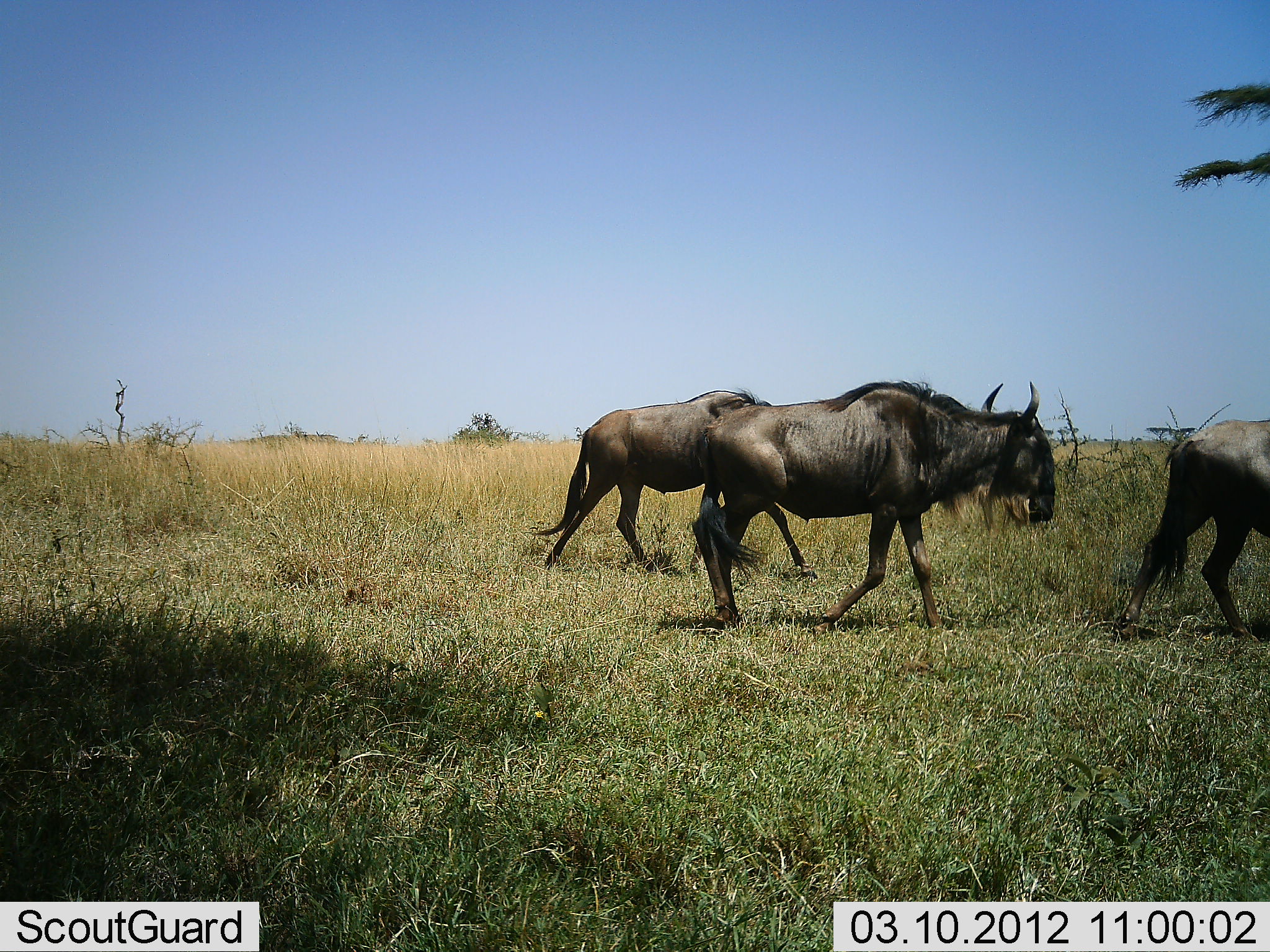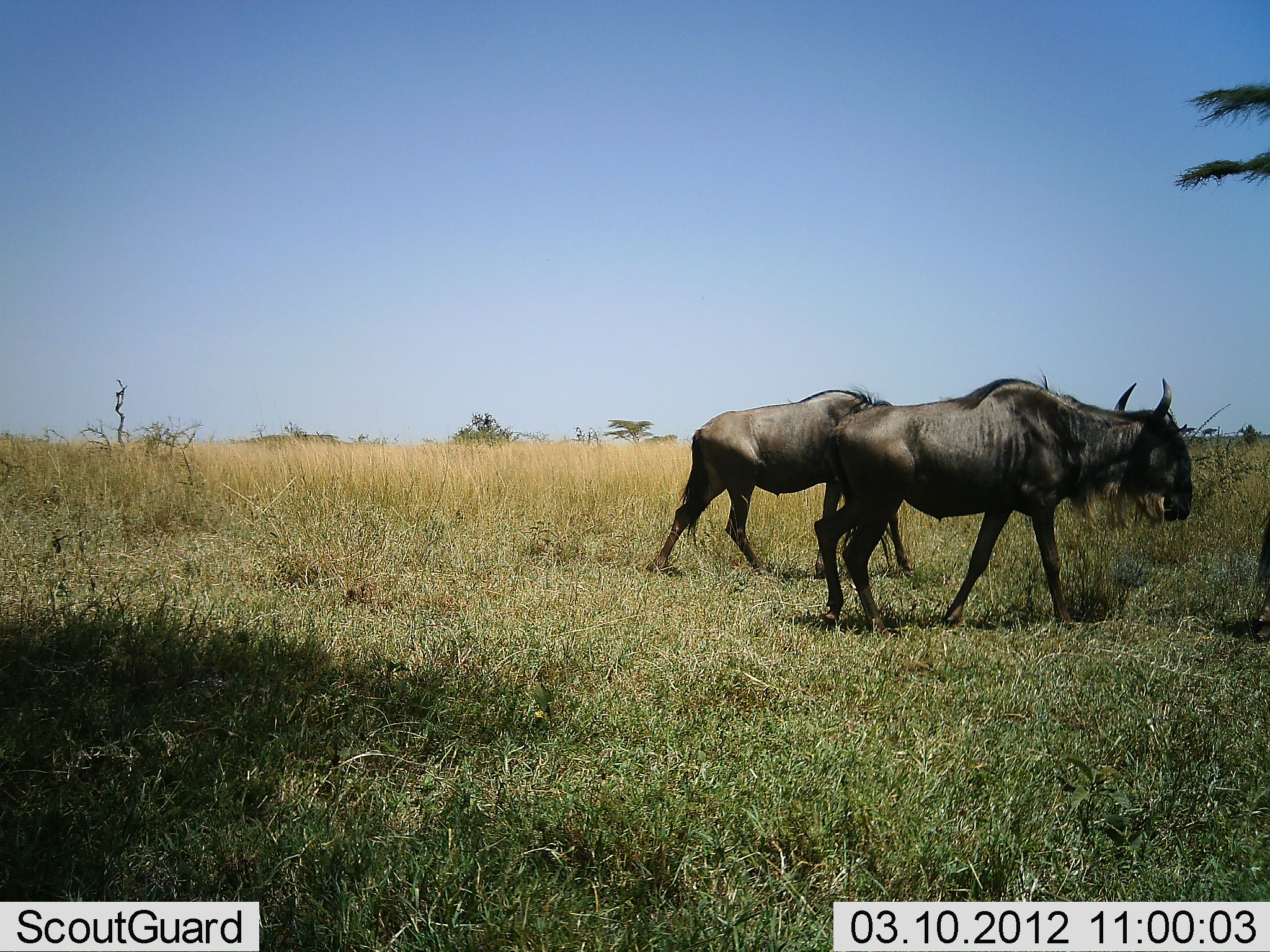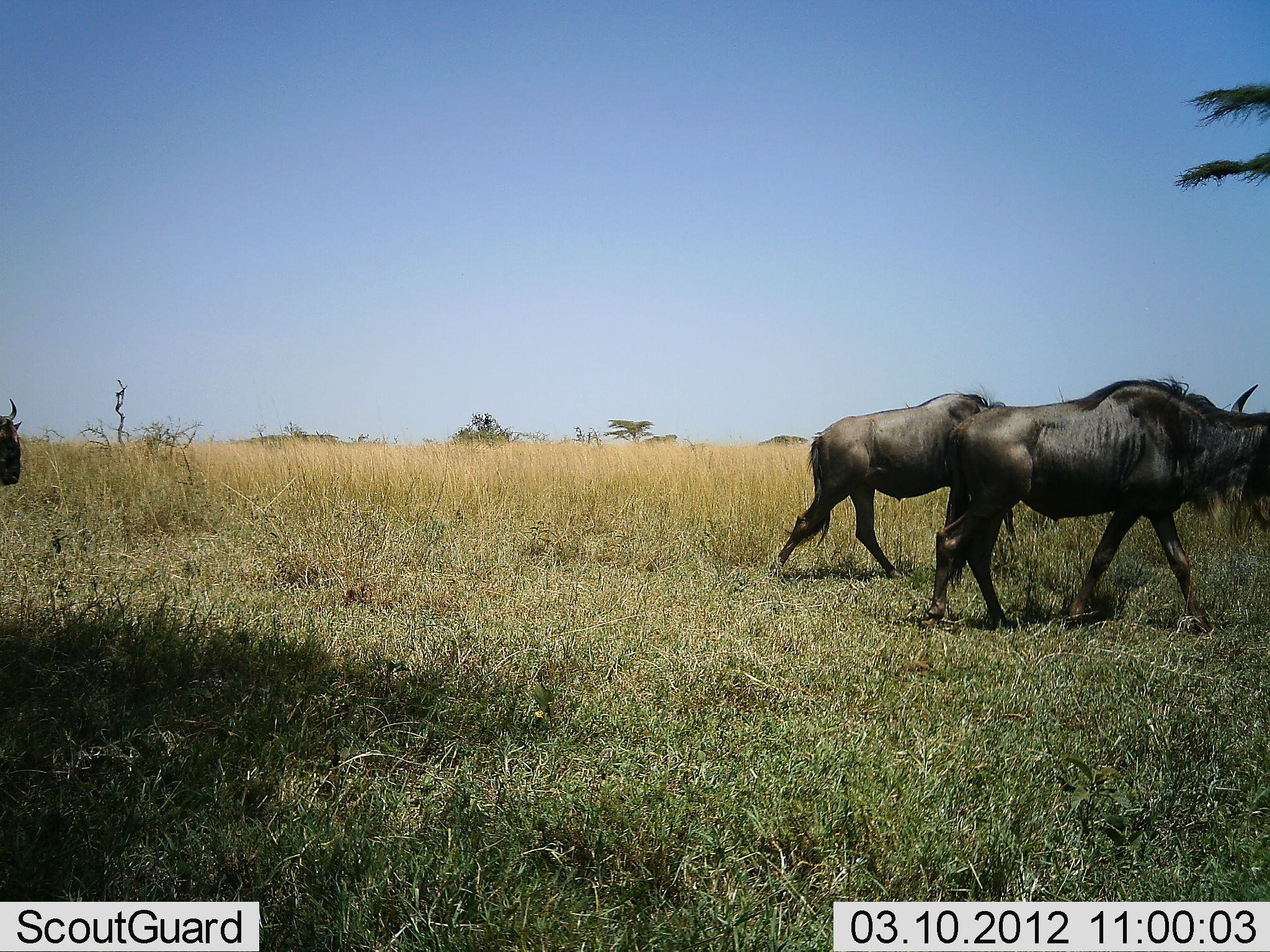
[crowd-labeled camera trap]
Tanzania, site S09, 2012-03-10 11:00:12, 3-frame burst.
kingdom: Animalia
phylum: Chordata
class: Mammalia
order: Artiodactyla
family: Bovidae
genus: Connochaetes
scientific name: Connochaetes taurinus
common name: blue wildebeest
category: wildebeest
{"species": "wildebeest (blue wildebeest) (Connochaetes taurinus)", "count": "4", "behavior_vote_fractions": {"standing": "4%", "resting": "0%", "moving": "100%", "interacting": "0%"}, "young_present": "0%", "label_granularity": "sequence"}